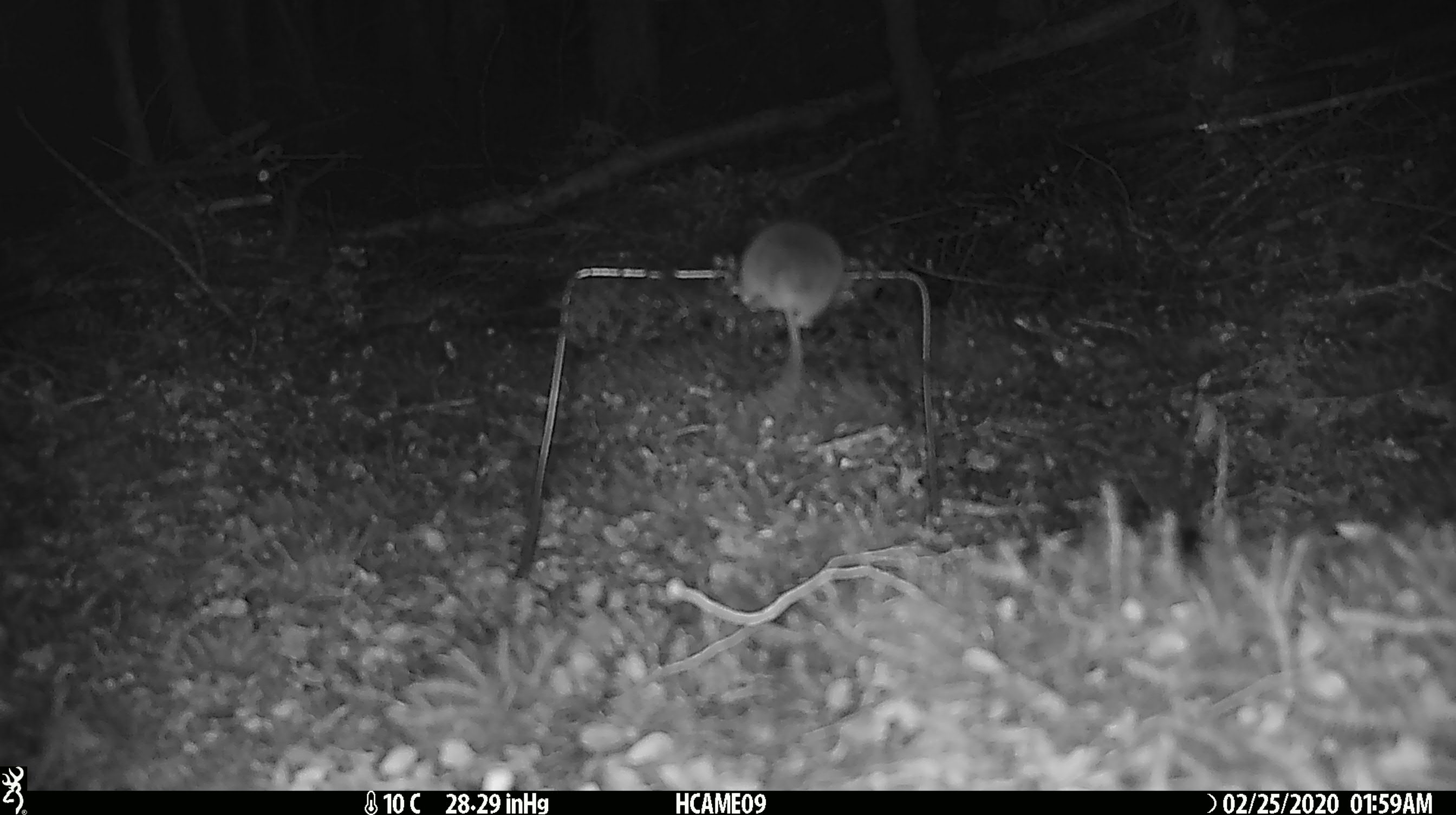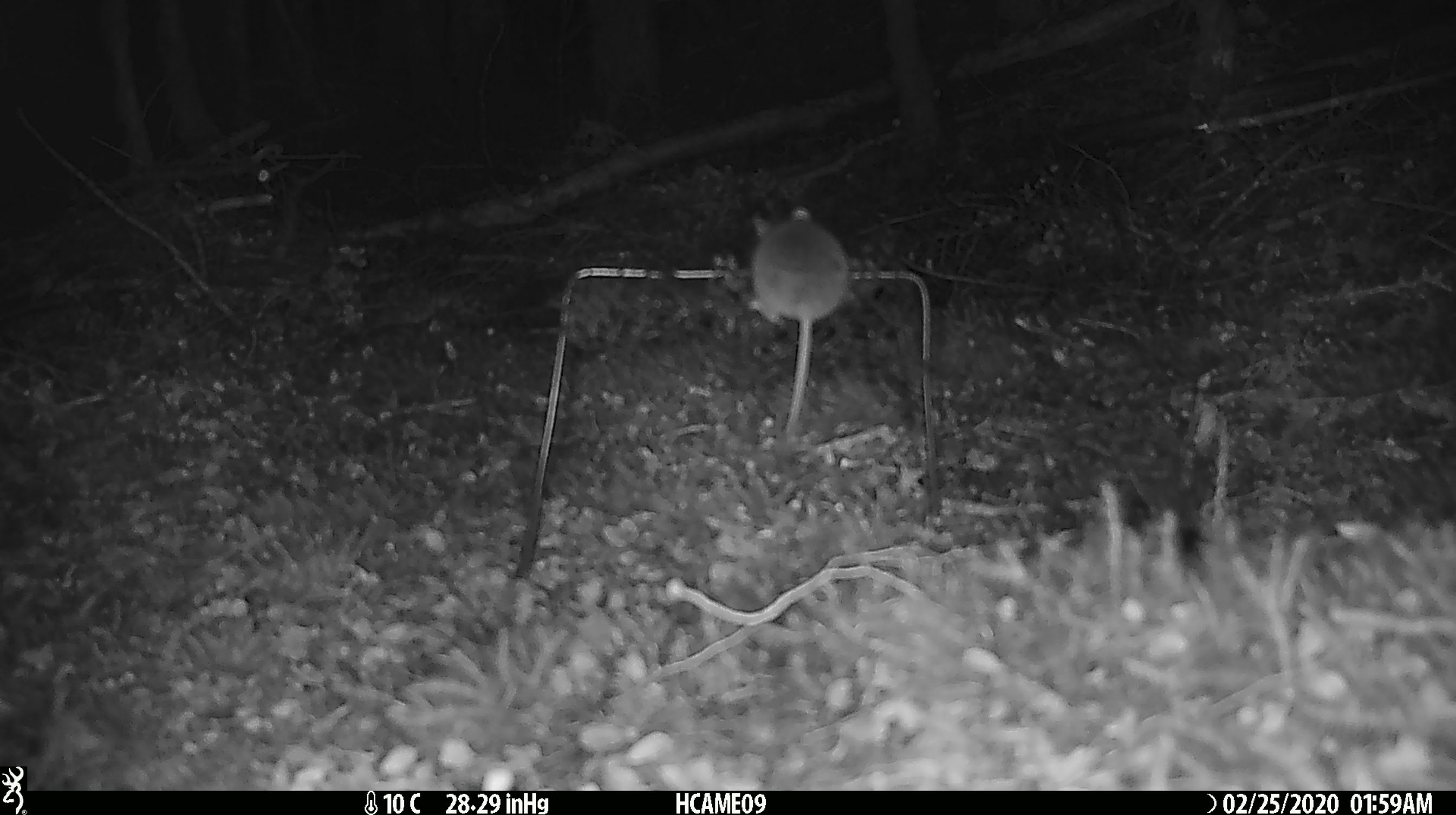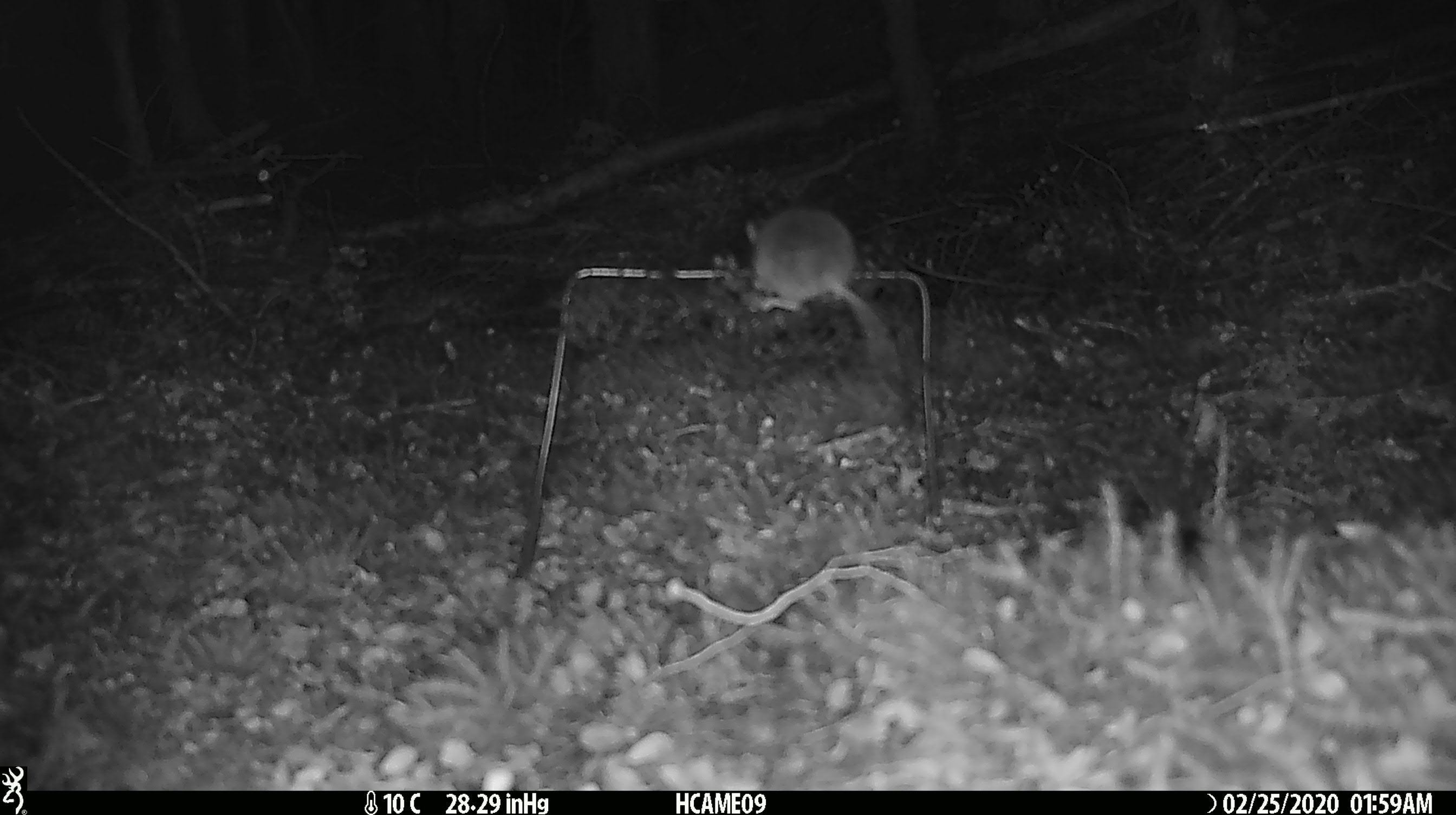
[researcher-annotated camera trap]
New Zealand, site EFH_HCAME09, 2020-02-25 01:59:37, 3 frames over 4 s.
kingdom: Animalia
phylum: Chordata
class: Mammalia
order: Rodentia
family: Muridae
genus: Mus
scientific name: Mus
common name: mouse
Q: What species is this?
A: Mouse (Mus).